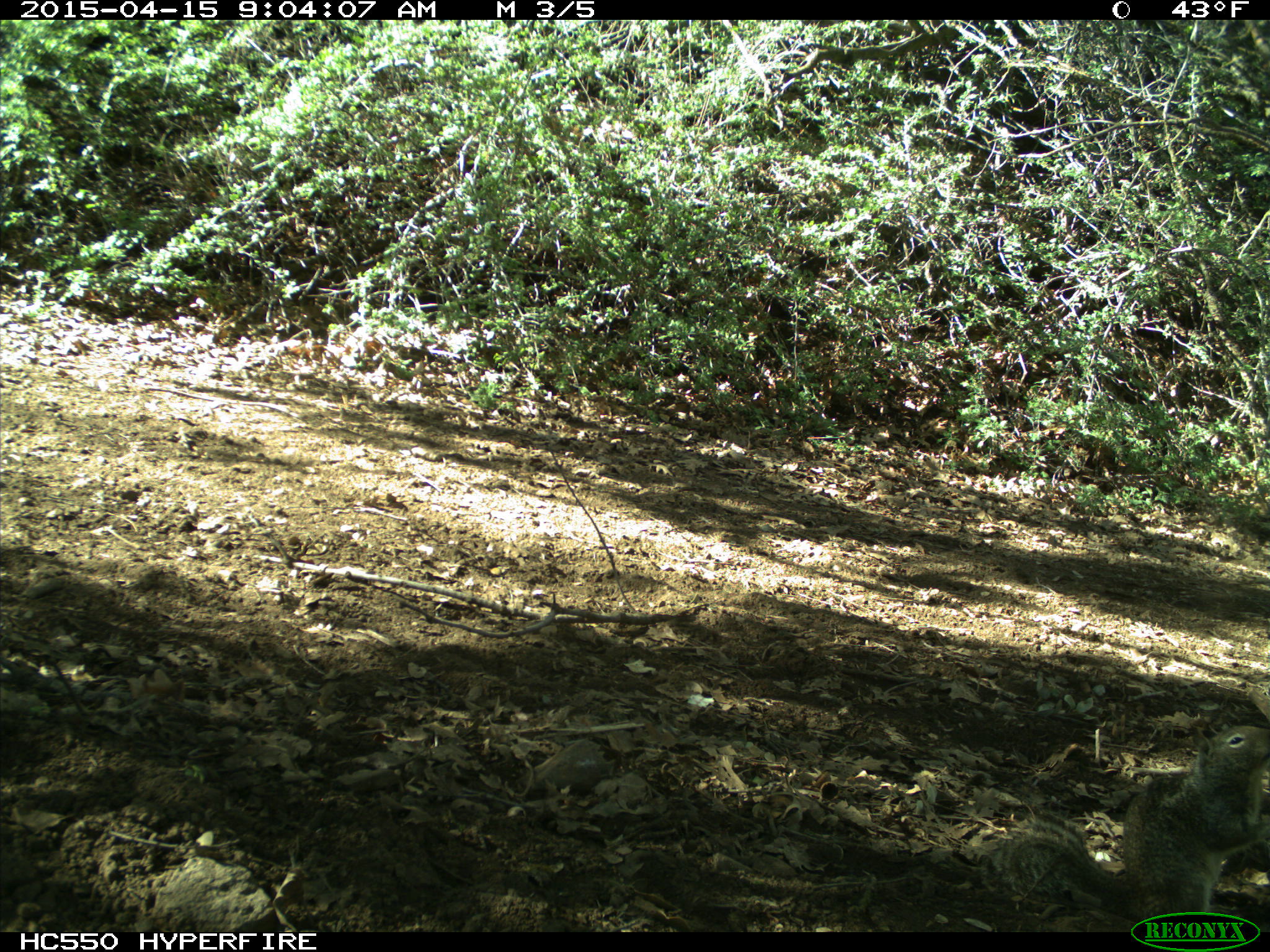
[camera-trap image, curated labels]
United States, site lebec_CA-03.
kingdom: Animalia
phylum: Chordata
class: Mammalia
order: Rodentia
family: Sciuridae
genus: Otospermophilus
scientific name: Otospermophilus beecheyi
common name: california ground squirrel